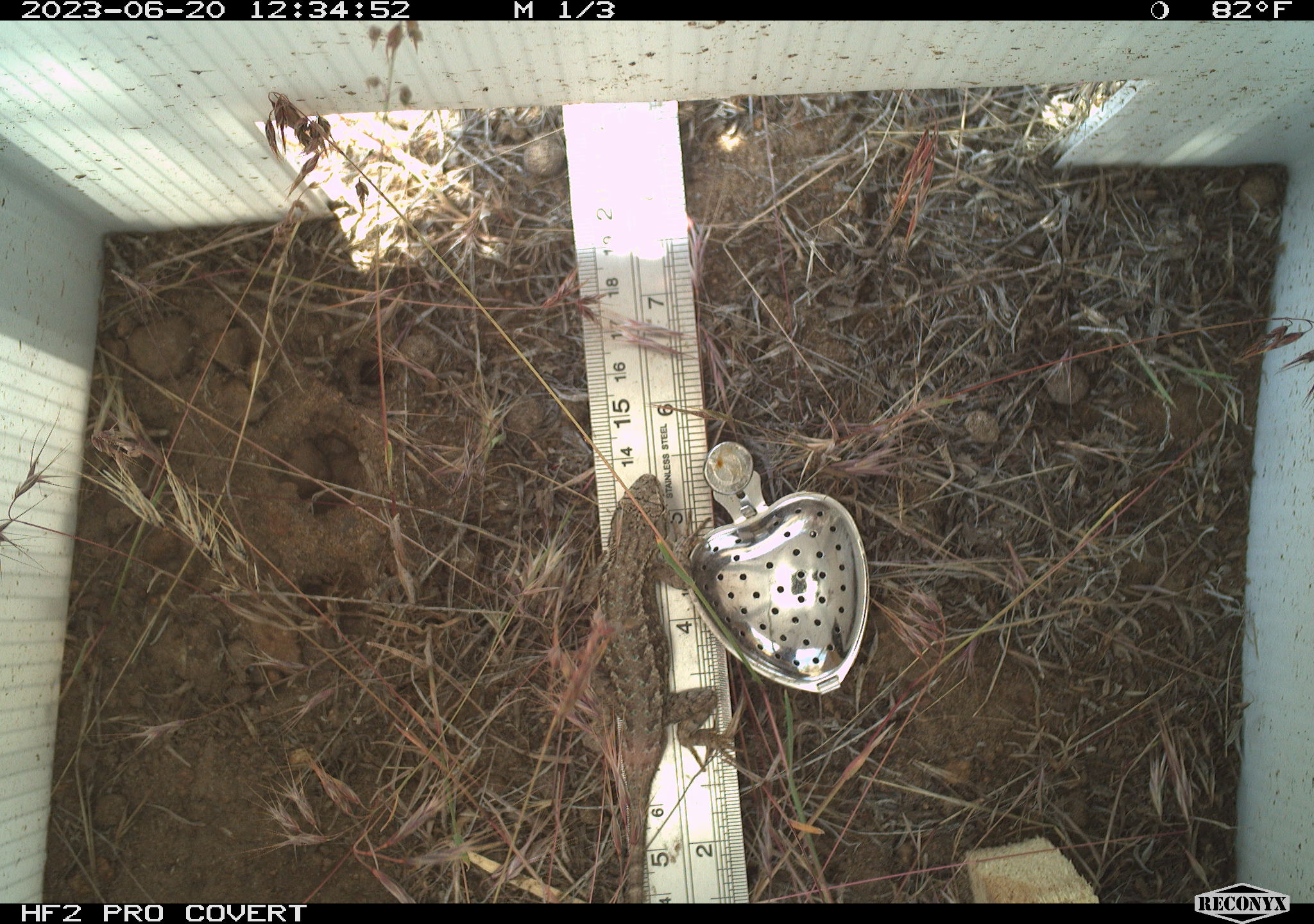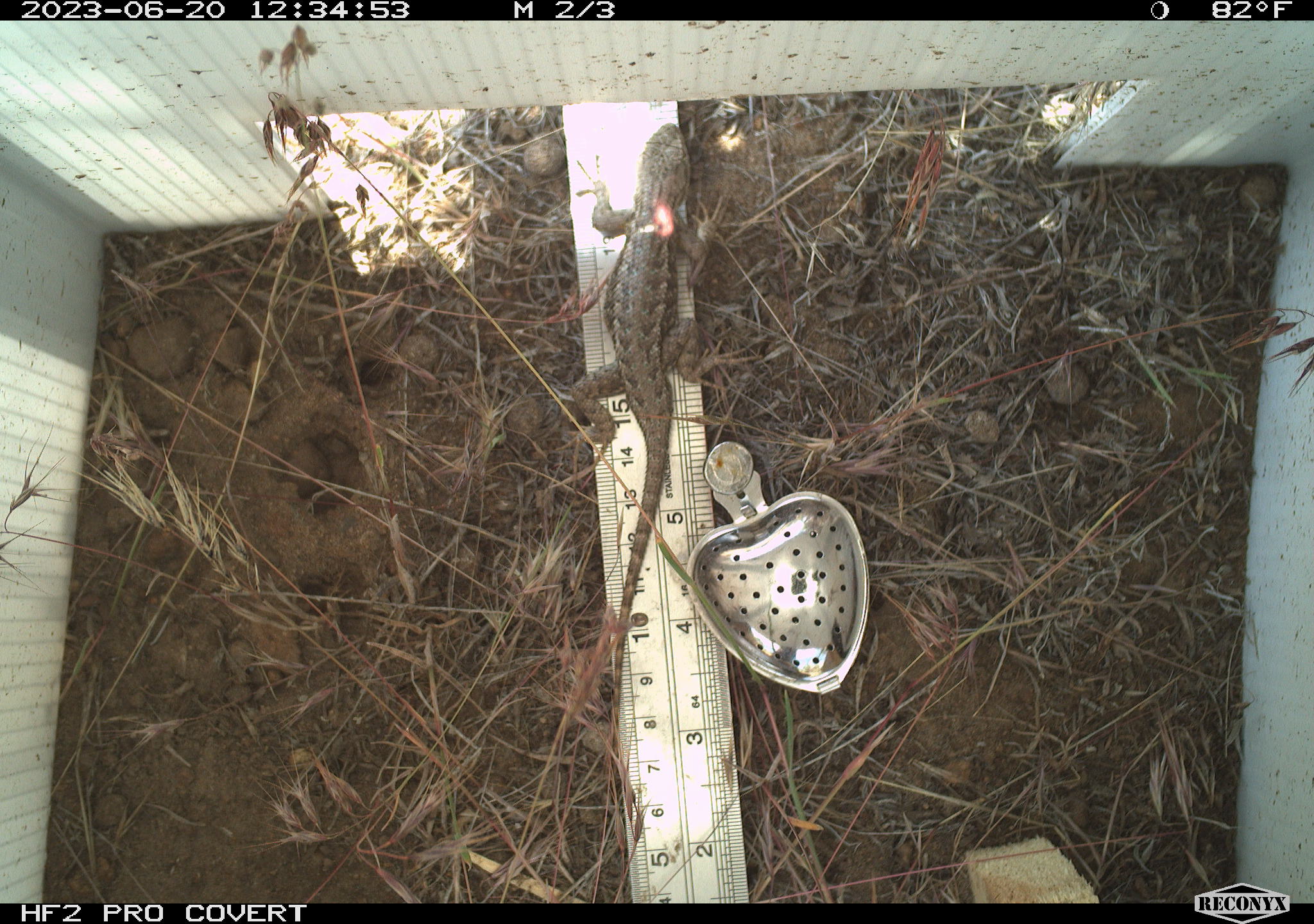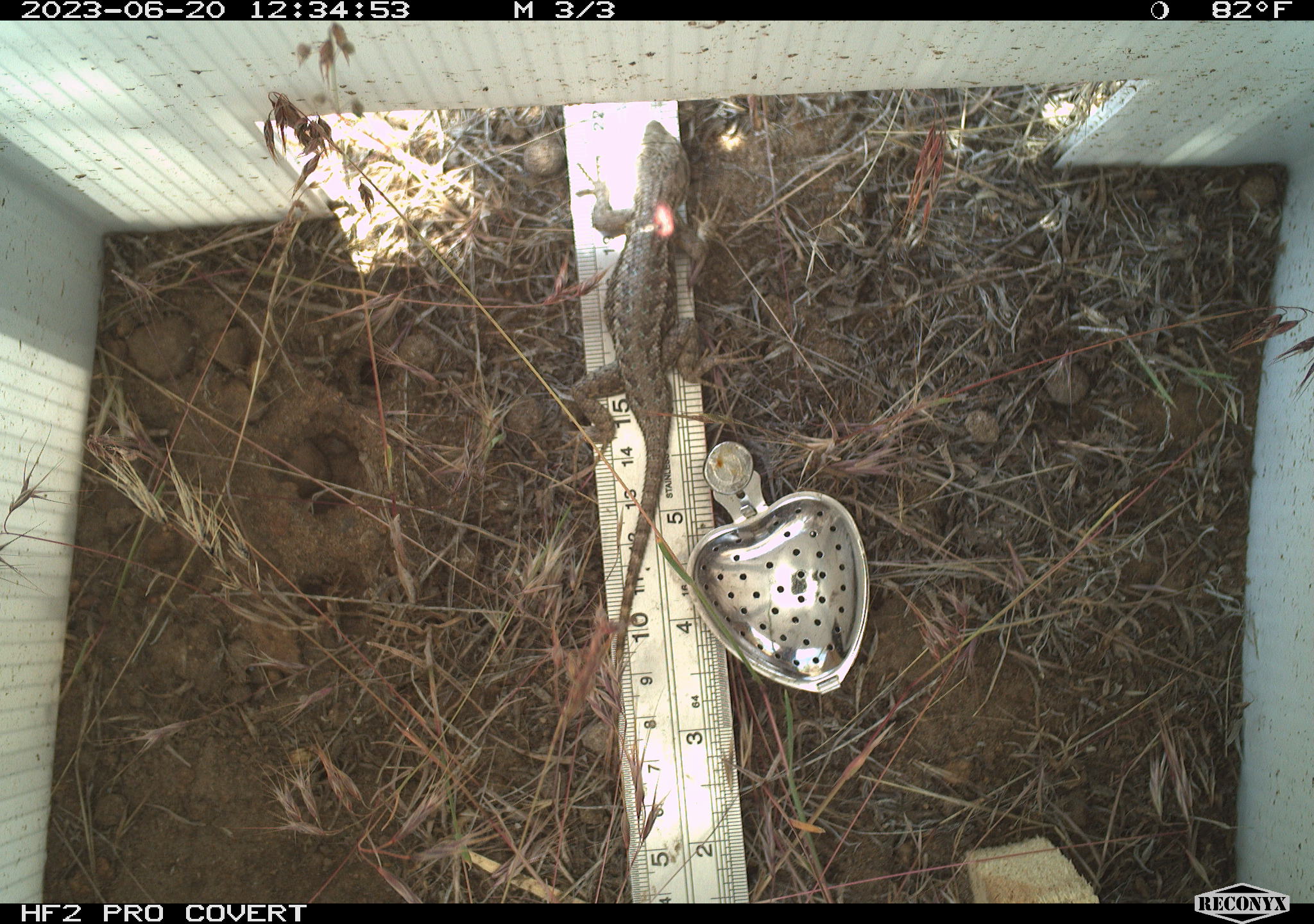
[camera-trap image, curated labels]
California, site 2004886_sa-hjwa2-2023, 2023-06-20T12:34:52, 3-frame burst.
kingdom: Animalia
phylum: Chordata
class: Reptilia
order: Squamata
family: Phrynosomatidae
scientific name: Phrynosomatidae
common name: phrynosomatid lizards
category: phrynosomatidae family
Phrynosomatidae family (phrynosomatid lizards) (Phrynosomatidae).